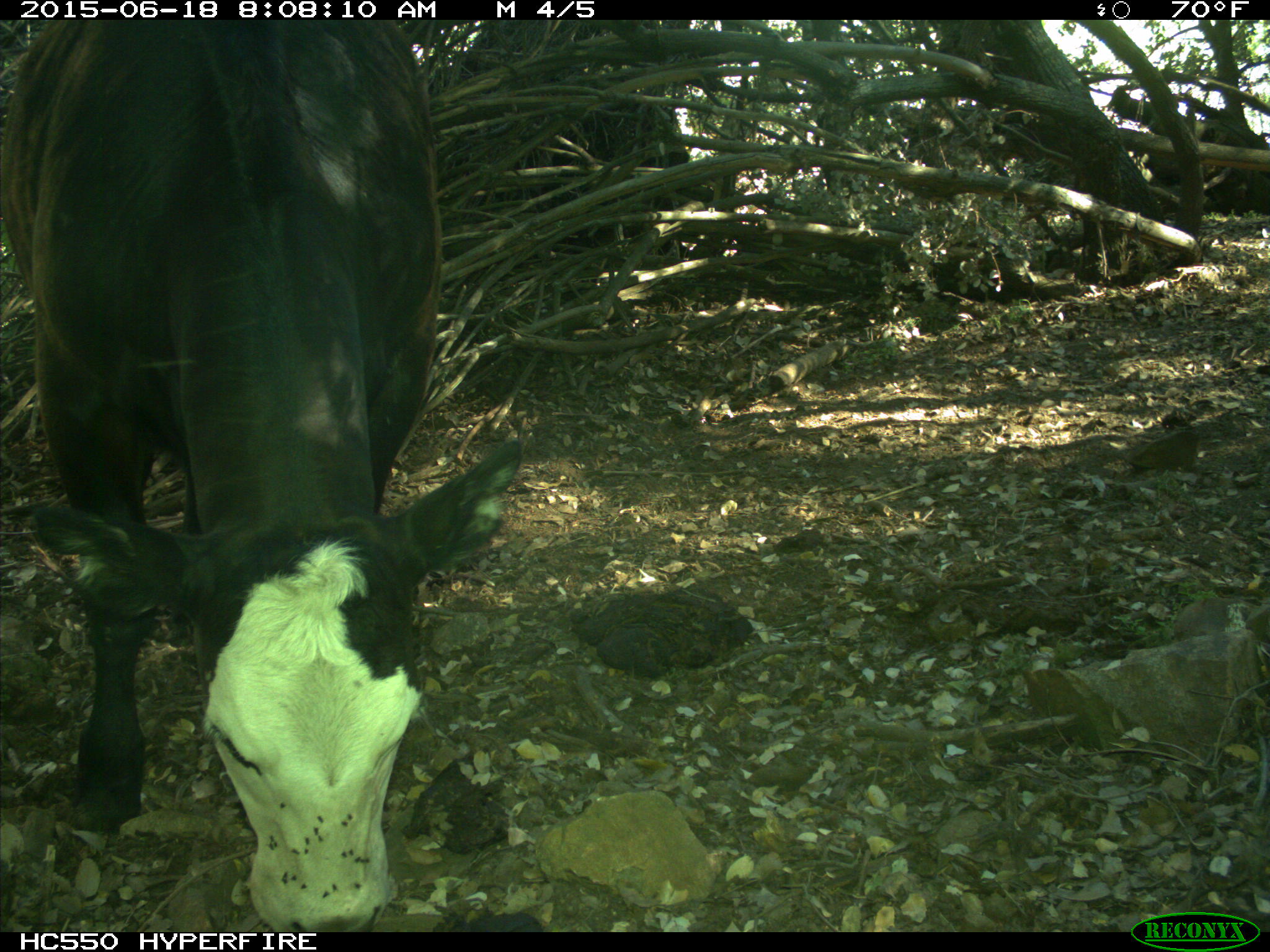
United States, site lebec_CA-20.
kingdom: Animalia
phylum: Chordata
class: Mammalia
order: Artiodactyla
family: Bovidae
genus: Bos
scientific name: Bos taurus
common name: domestic cow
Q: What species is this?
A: Bos taurus (domestic cow).